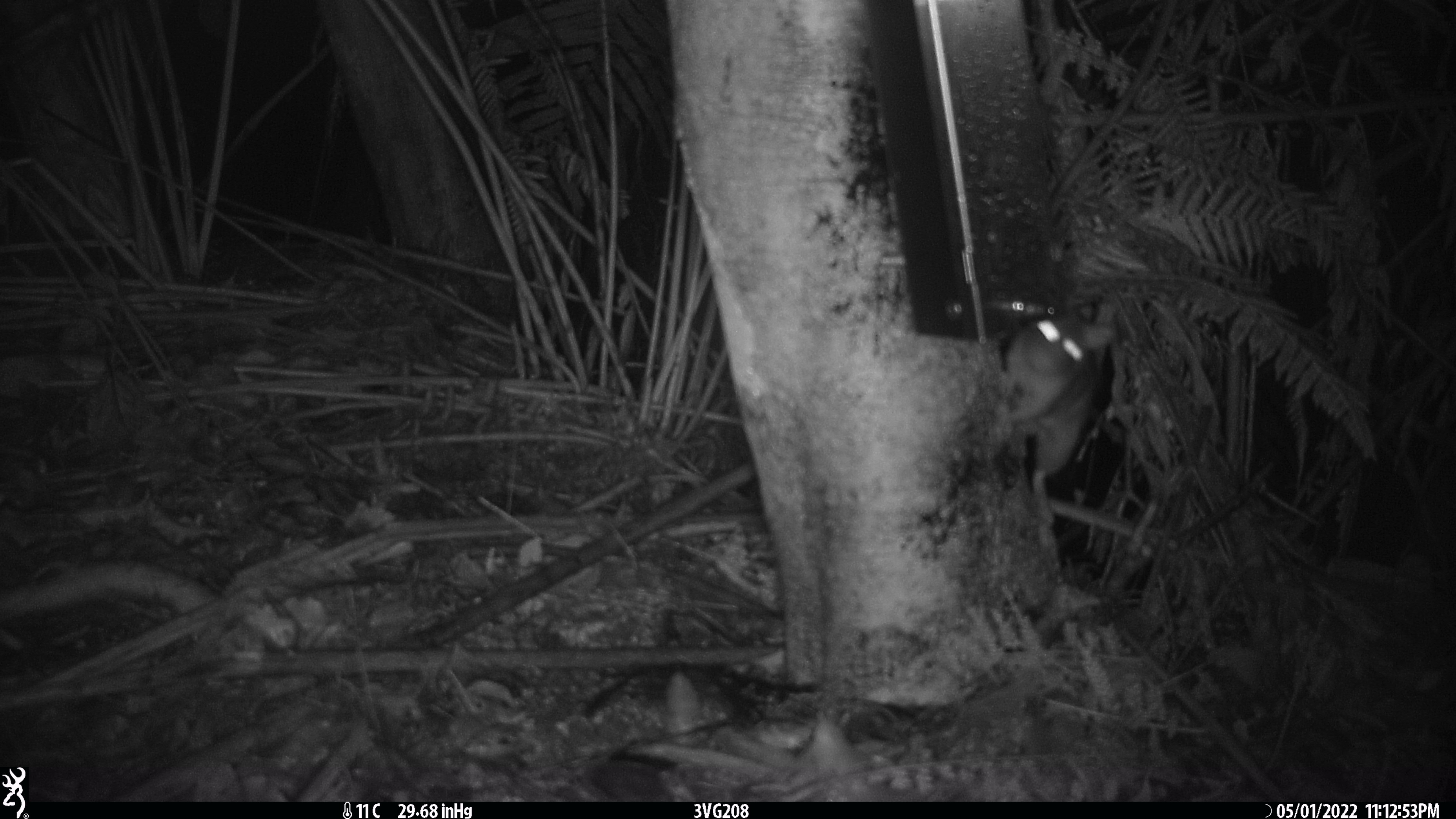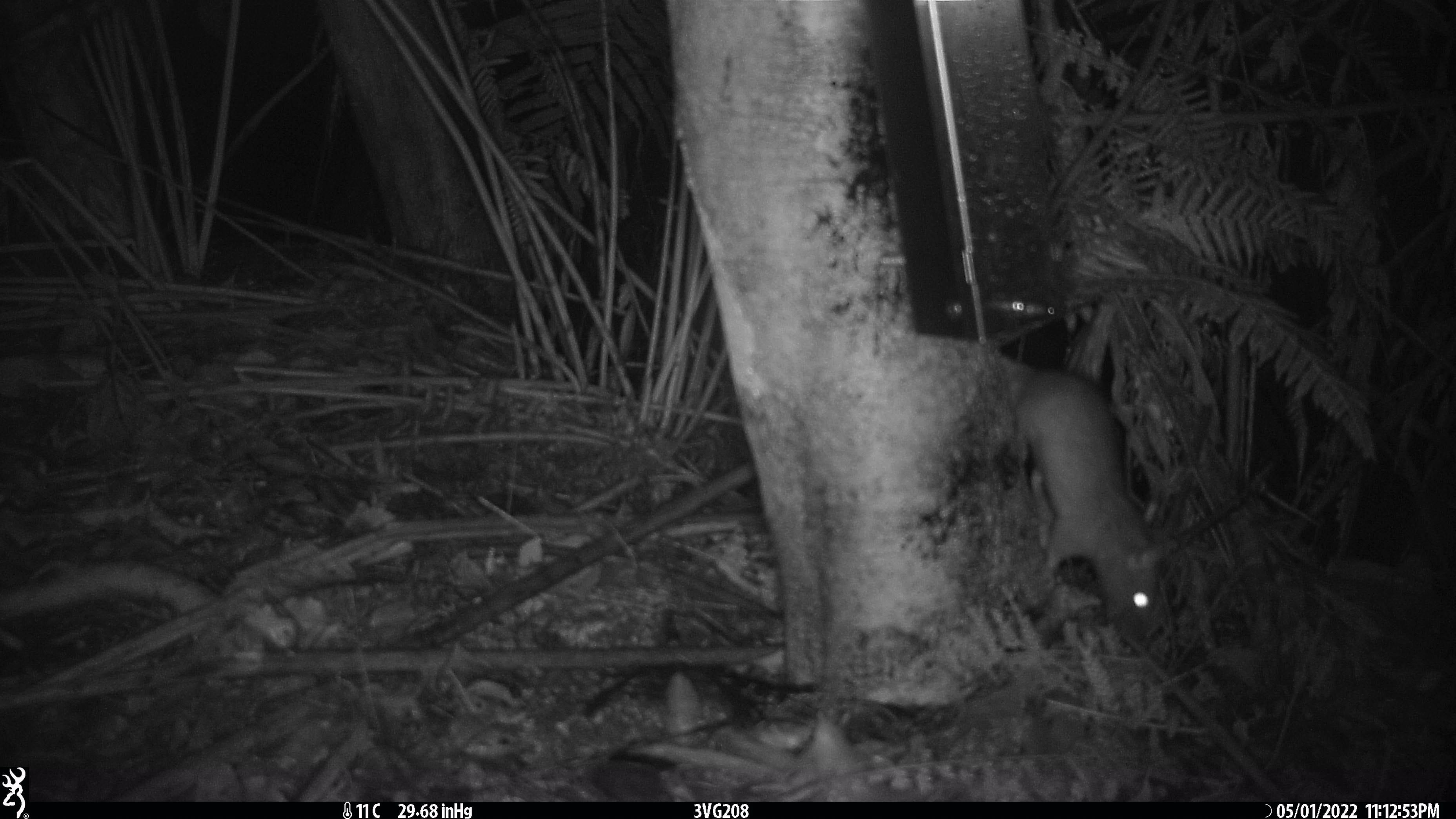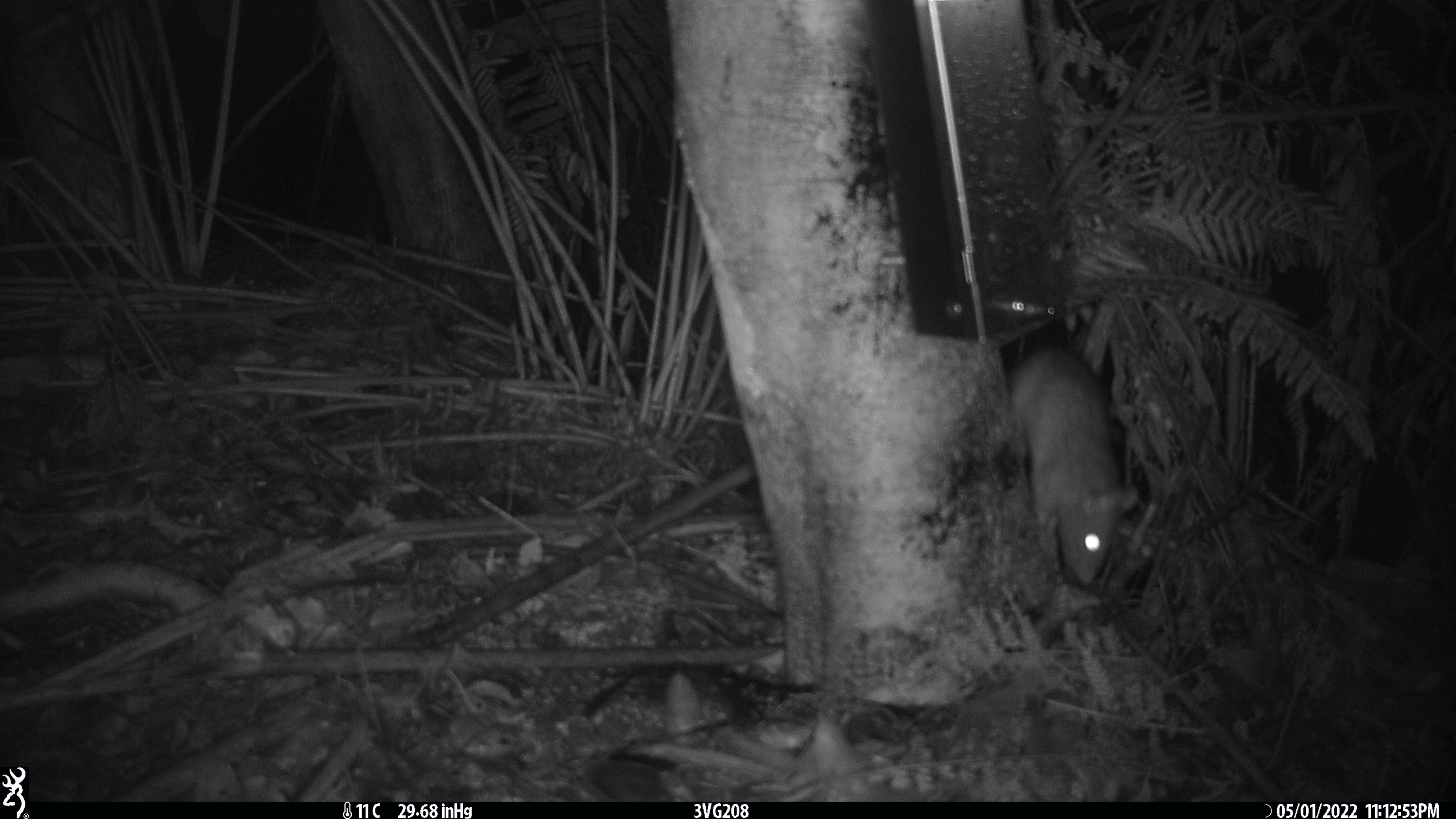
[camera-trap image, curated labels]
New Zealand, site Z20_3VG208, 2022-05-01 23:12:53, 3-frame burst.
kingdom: Animalia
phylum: Chordata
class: Mammalia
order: Rodentia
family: Muridae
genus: Rattus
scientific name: Rattus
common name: rat